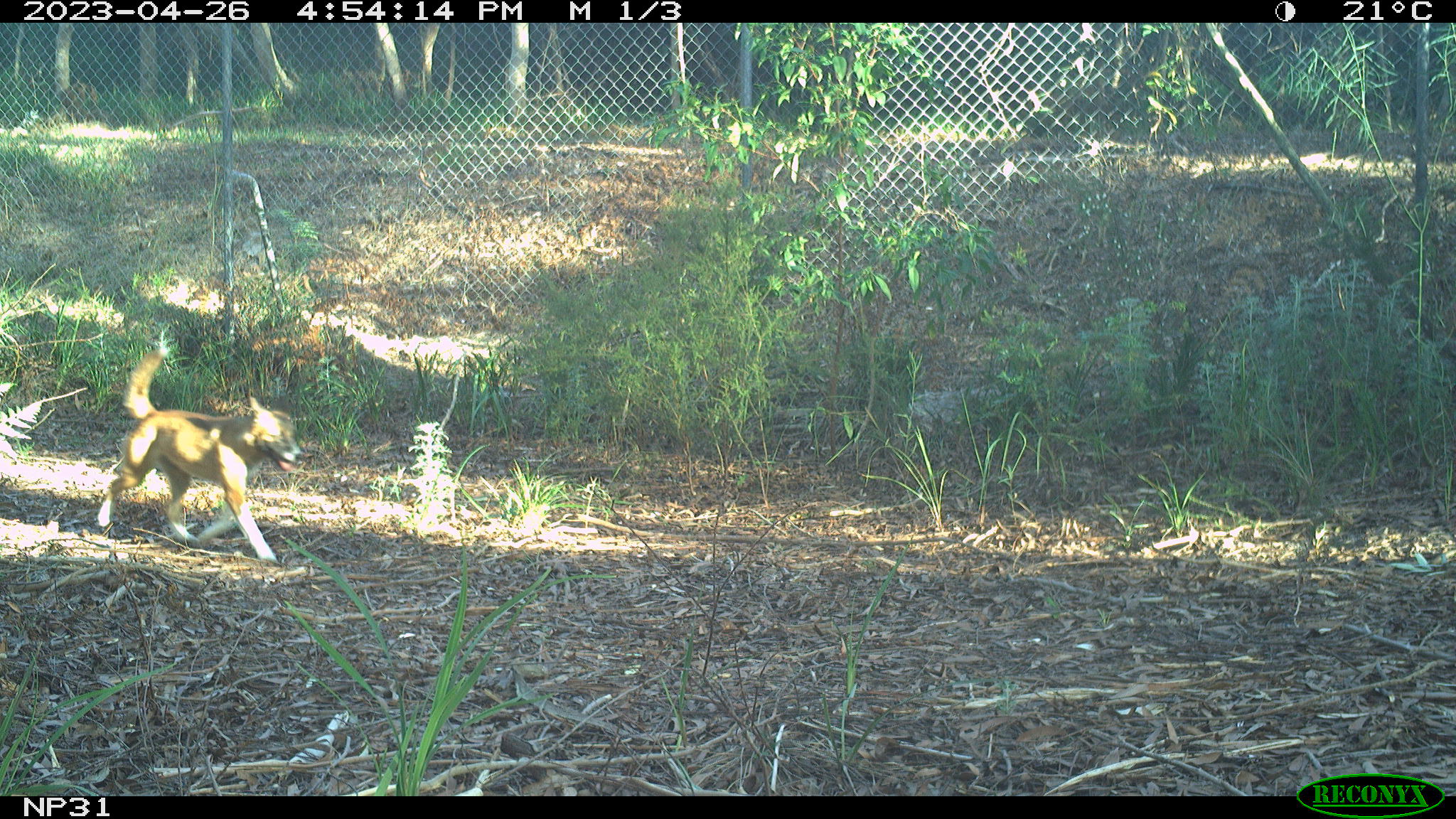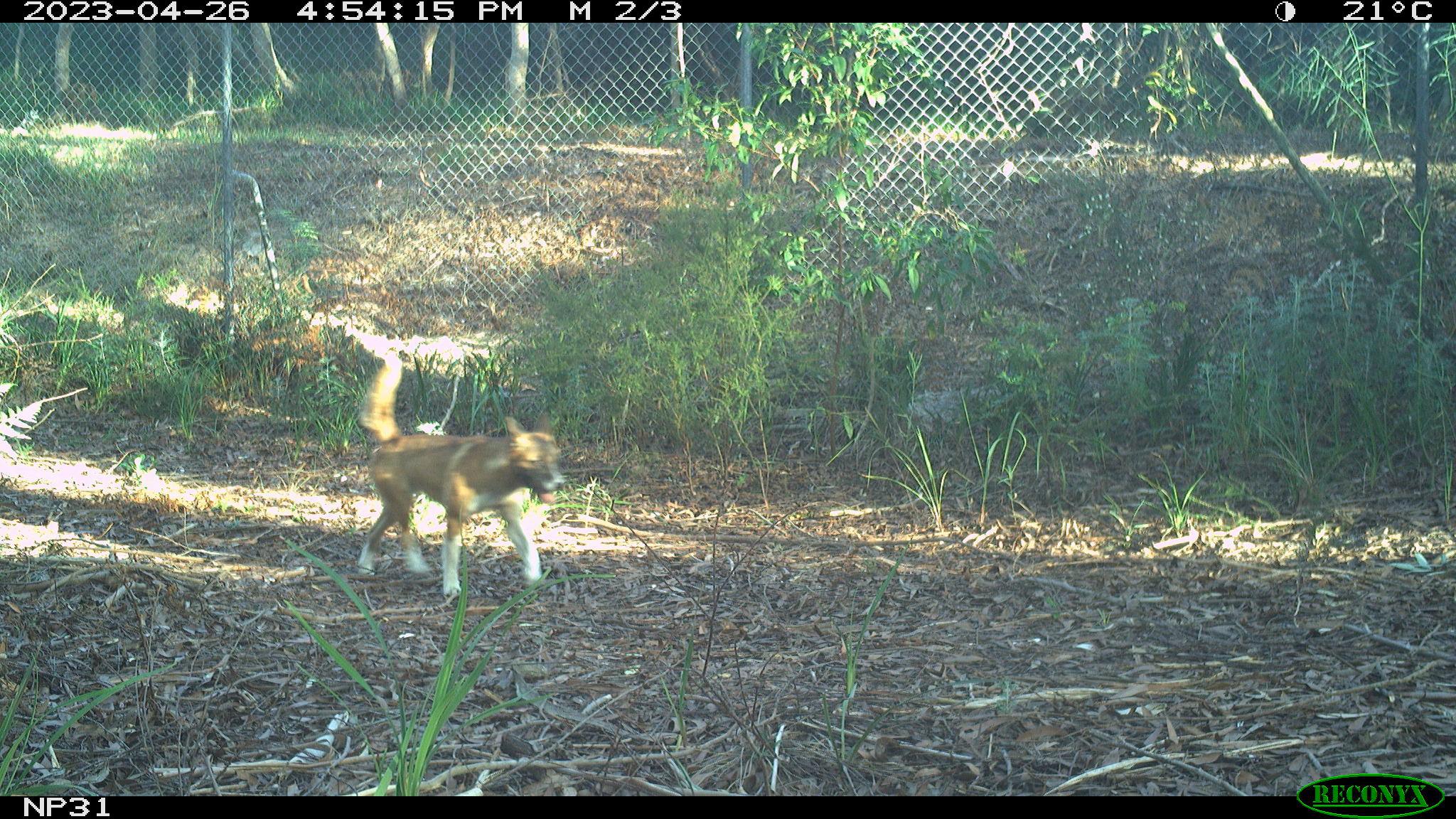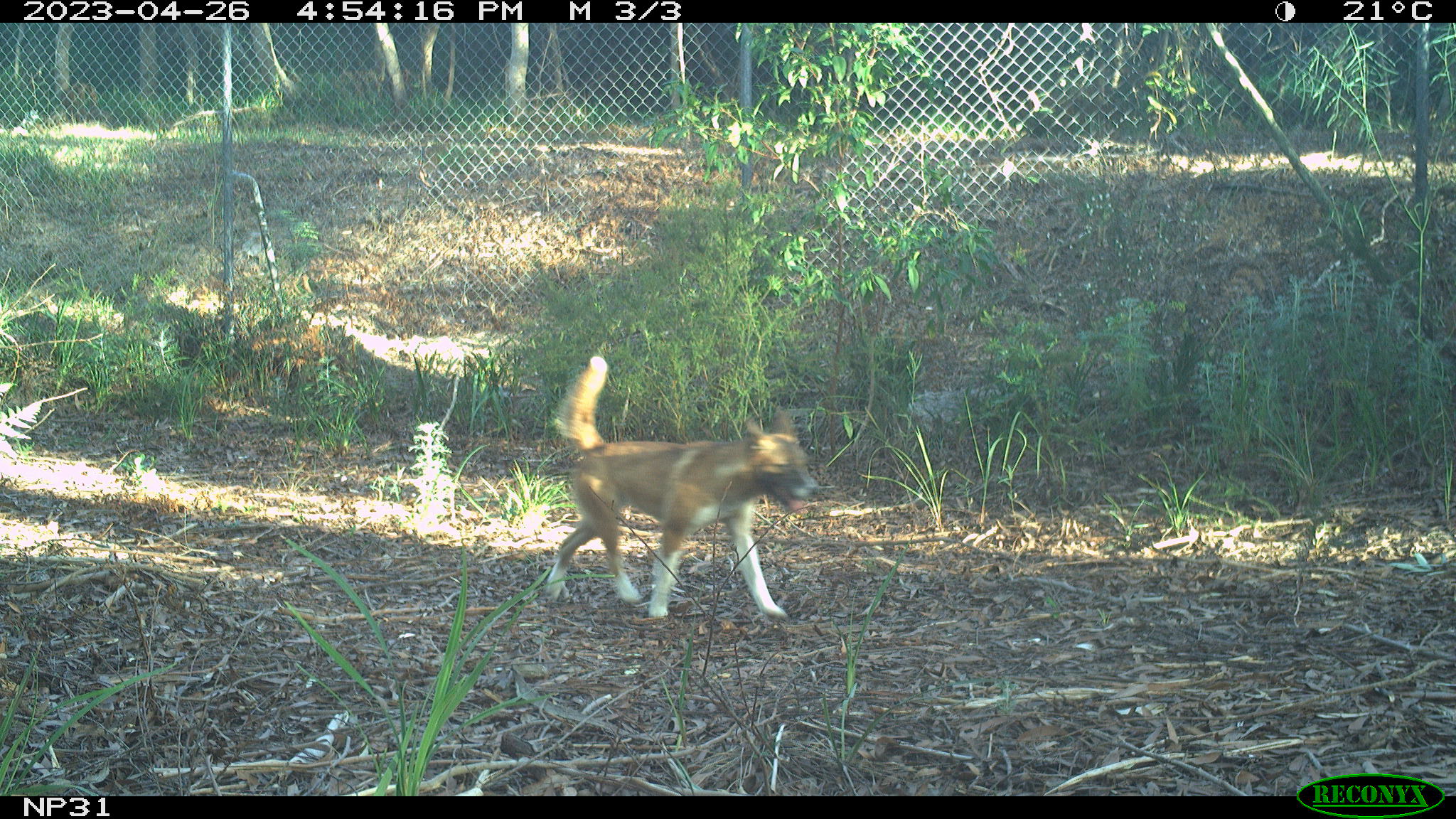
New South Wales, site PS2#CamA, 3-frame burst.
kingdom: Animalia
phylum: Chordata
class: Mammalia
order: Carnivora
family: Canidae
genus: Canis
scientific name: Canis familiaris dingo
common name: dingo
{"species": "dingo (Canis familiaris dingo)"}